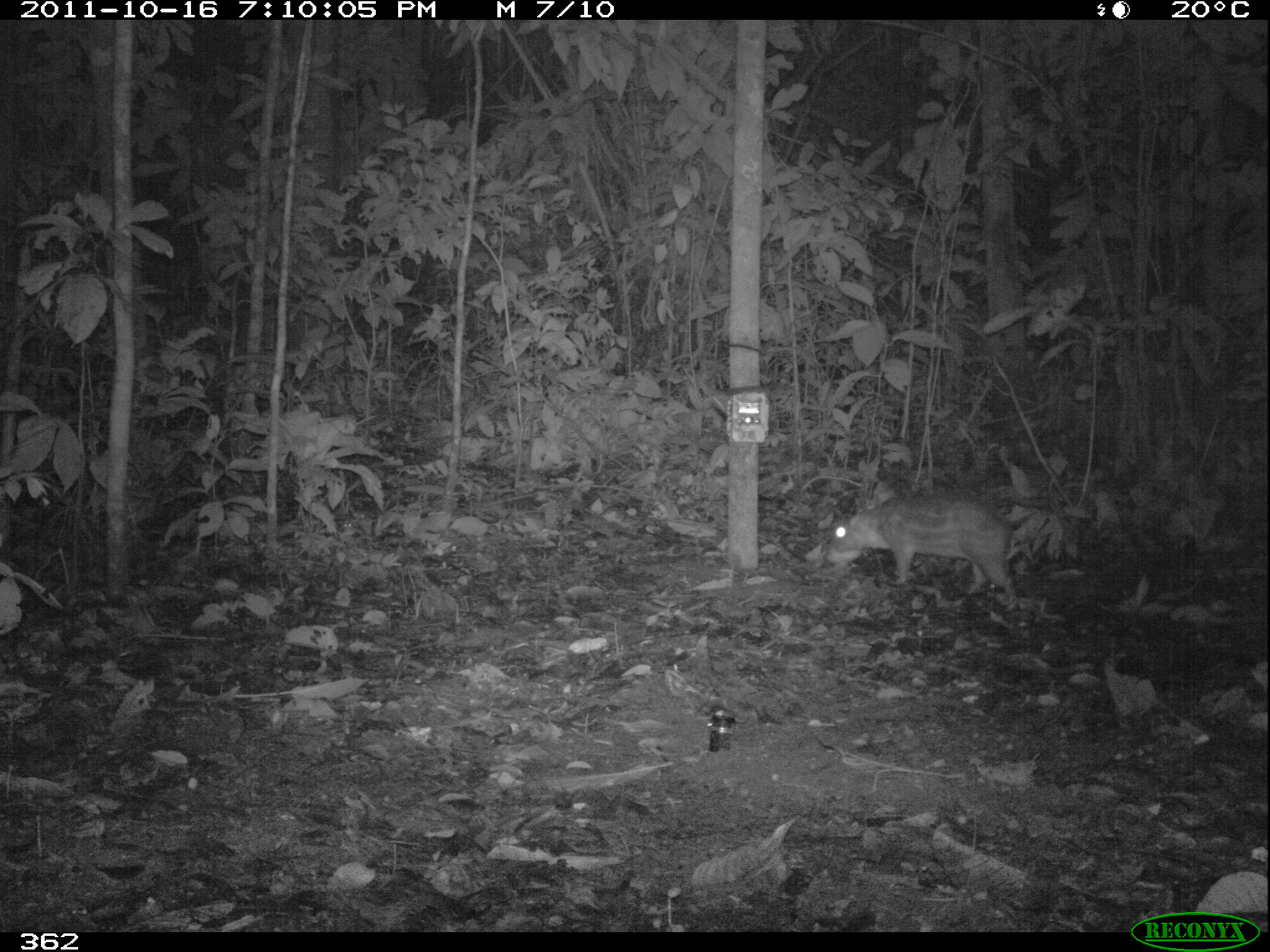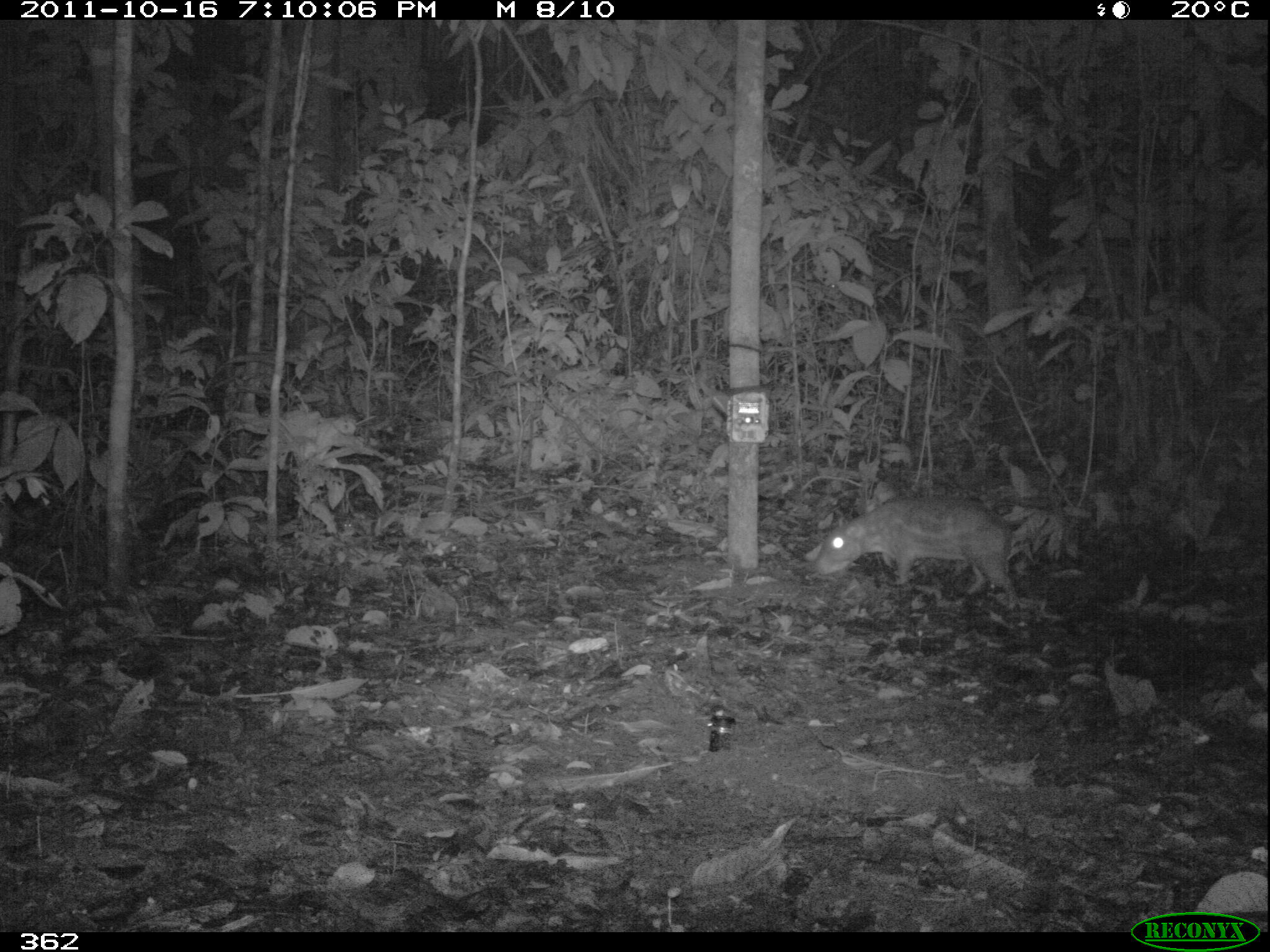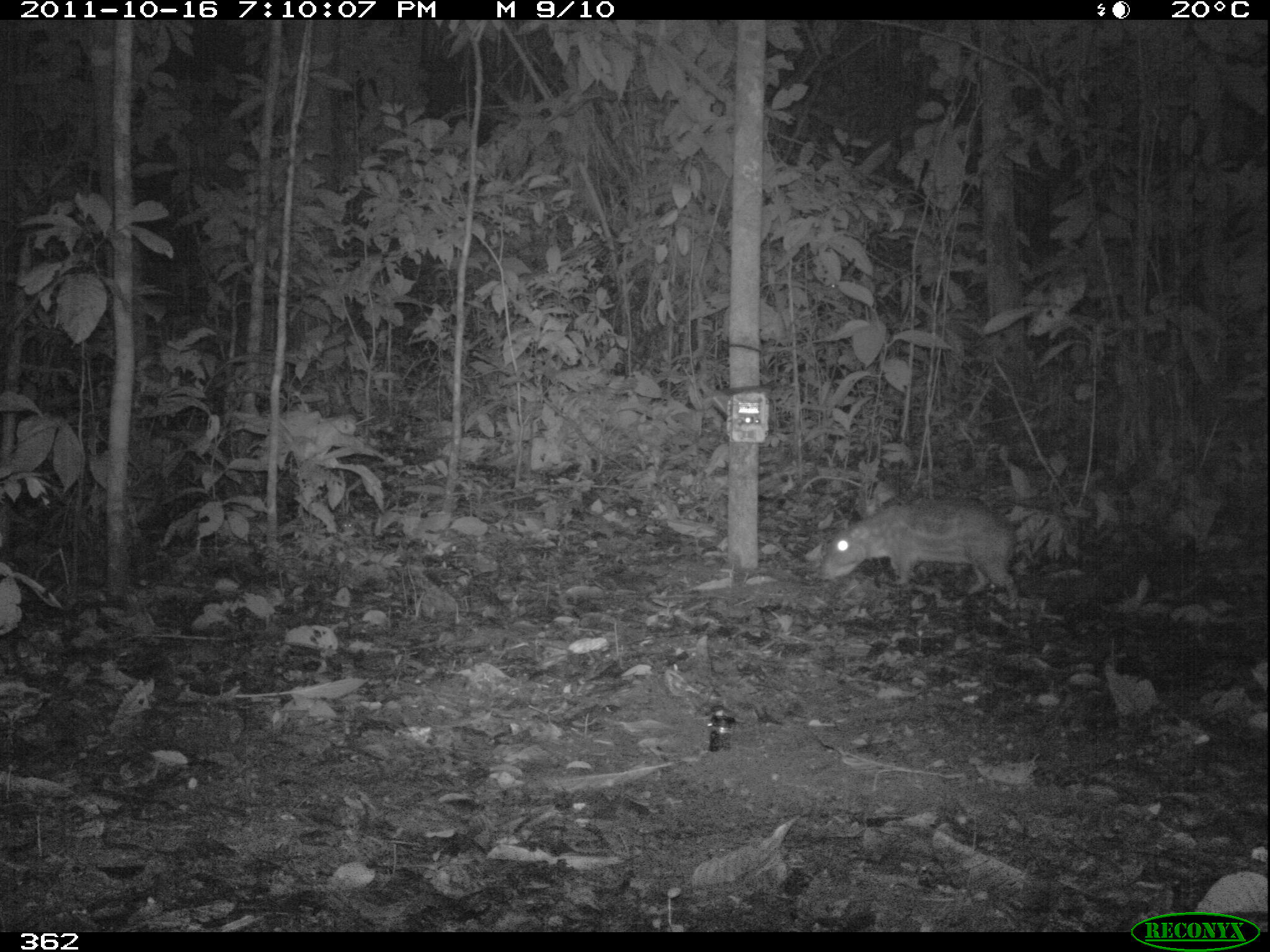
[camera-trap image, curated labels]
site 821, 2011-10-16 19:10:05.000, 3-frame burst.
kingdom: Animalia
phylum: Chordata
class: Mammalia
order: Rodentia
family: Cuniculidae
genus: Cuniculus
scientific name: Cuniculus paca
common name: spotted paca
Cuniculus paca (spotted paca).